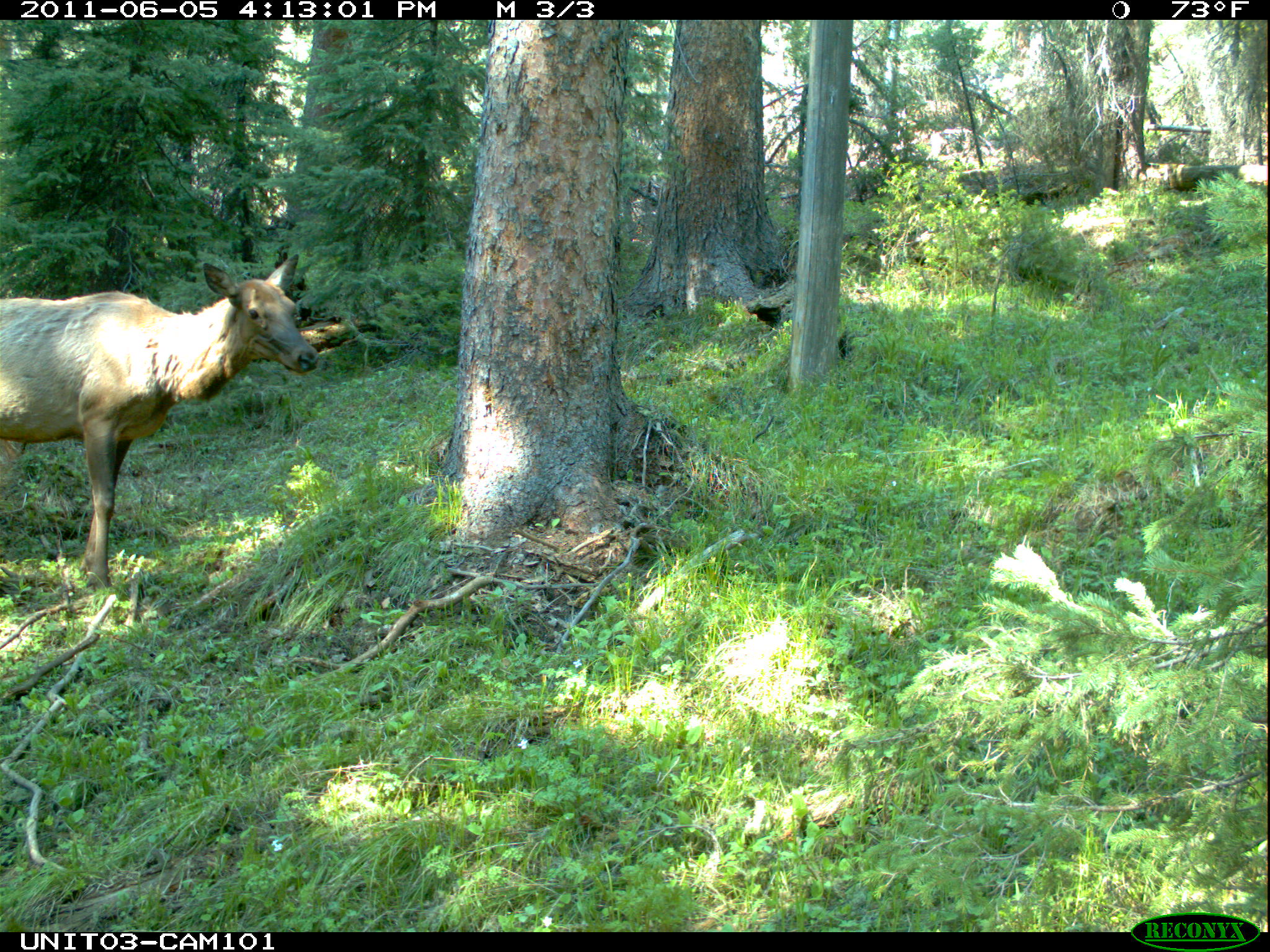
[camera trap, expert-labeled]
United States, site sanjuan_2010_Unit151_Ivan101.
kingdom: Animalia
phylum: Chordata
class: Mammalia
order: Artiodactyla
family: Cervidae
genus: Cervus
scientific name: Cervus elaphus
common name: red deer